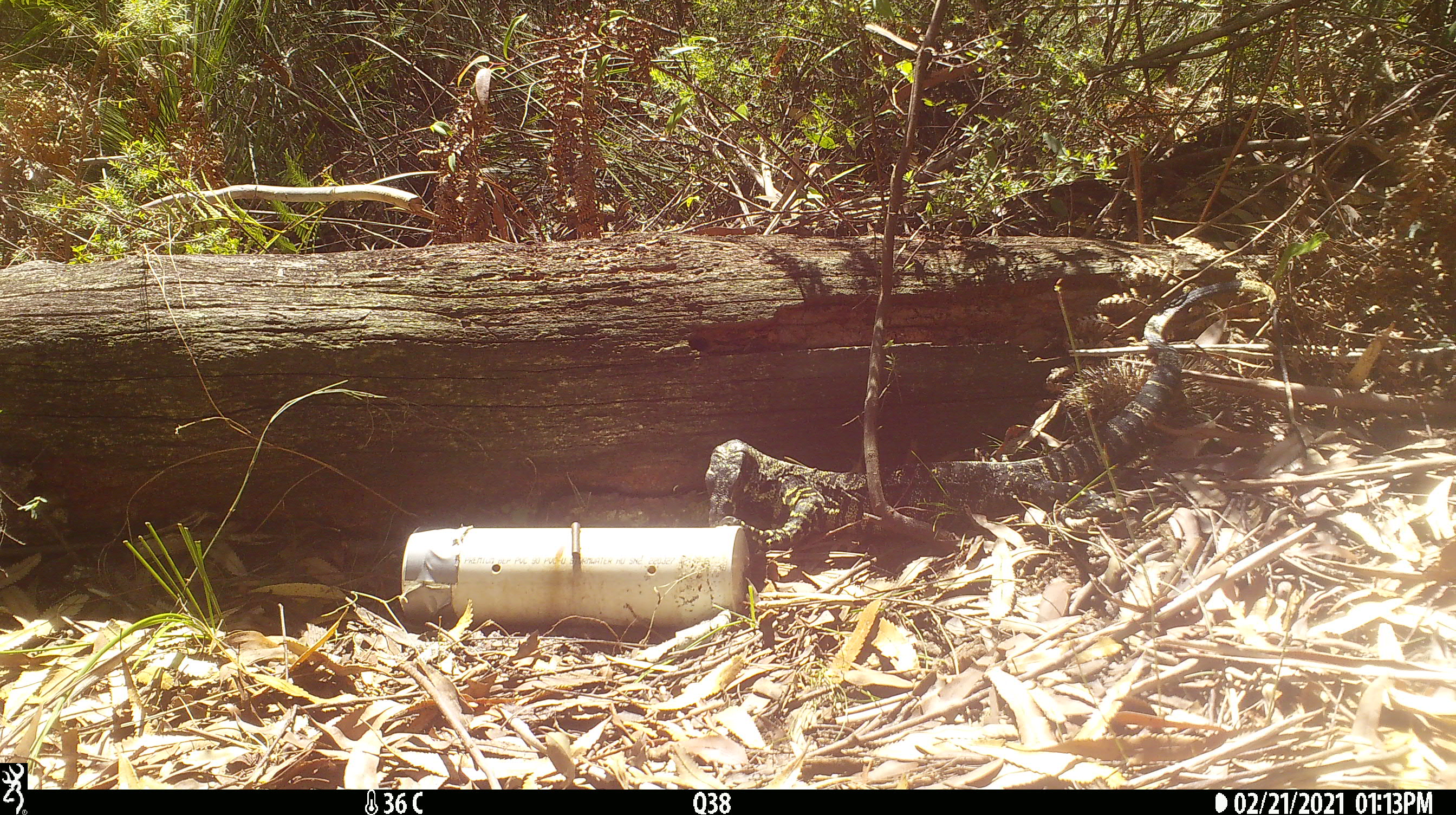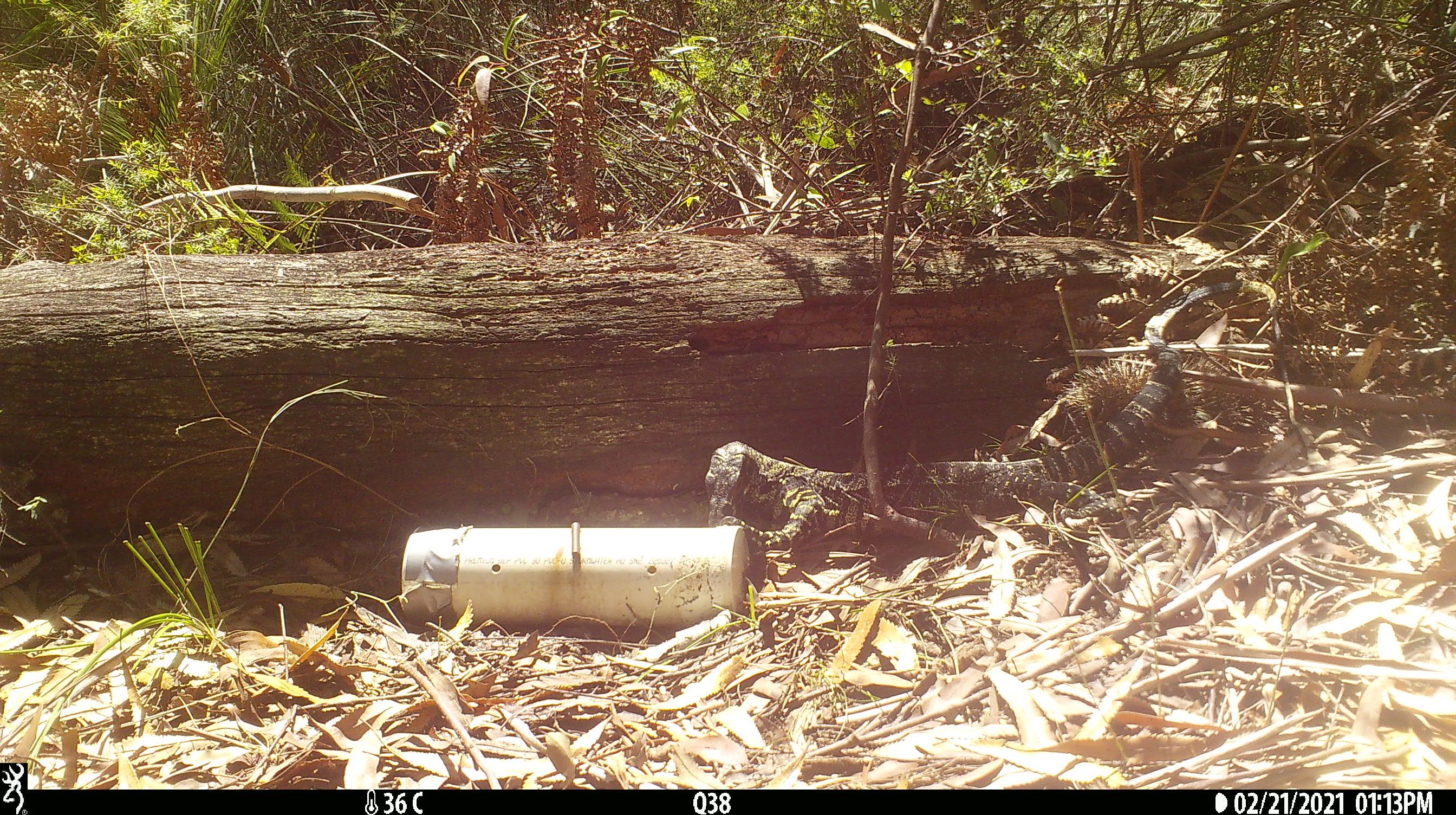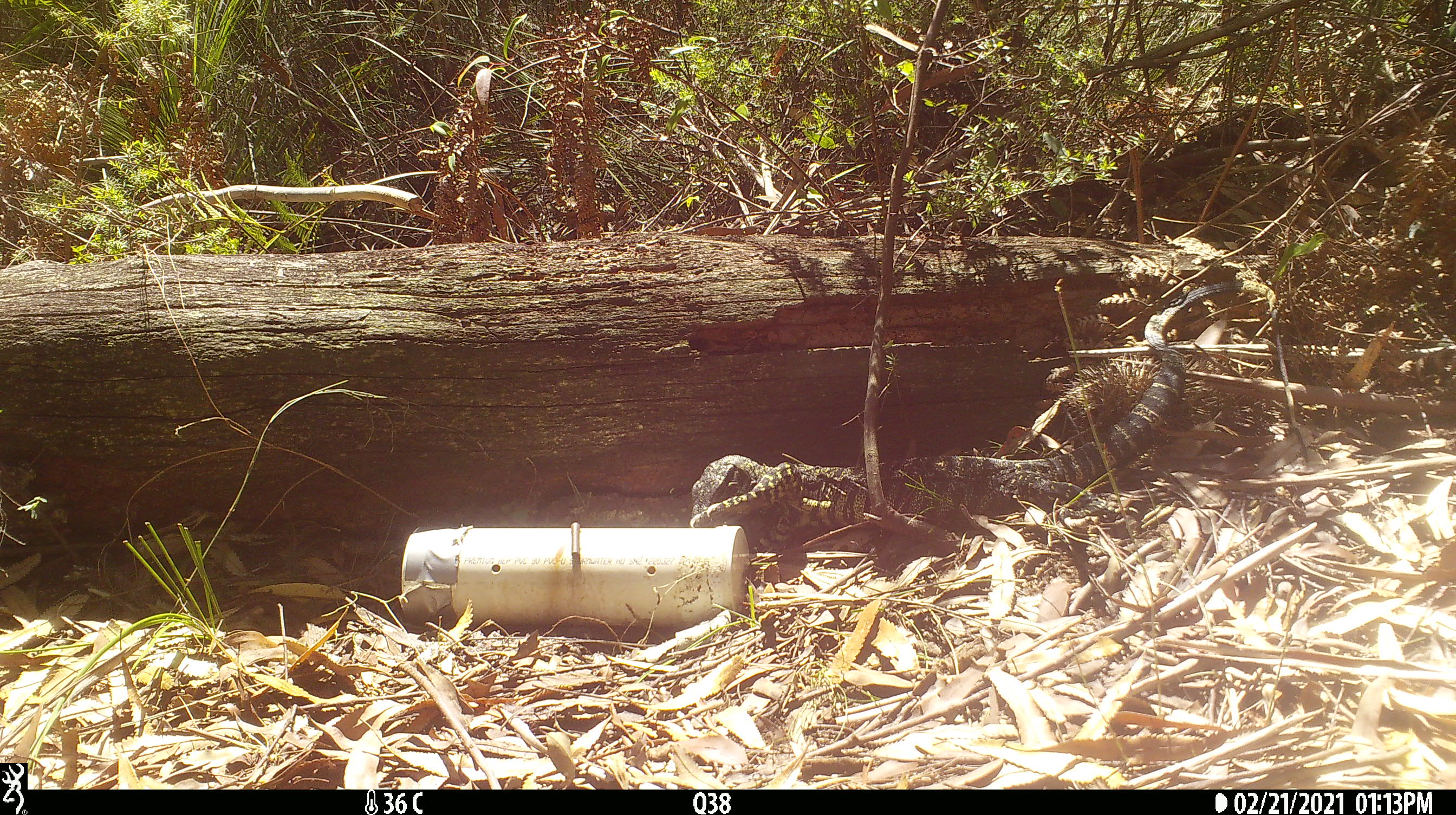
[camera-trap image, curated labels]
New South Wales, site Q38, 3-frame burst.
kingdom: Animalia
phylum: Chordata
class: Reptilia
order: Squamata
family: Varanidae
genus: Varanus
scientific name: Varanus varius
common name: lace monitor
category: goanna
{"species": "goanna (lace monitor) (Varanus varius)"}